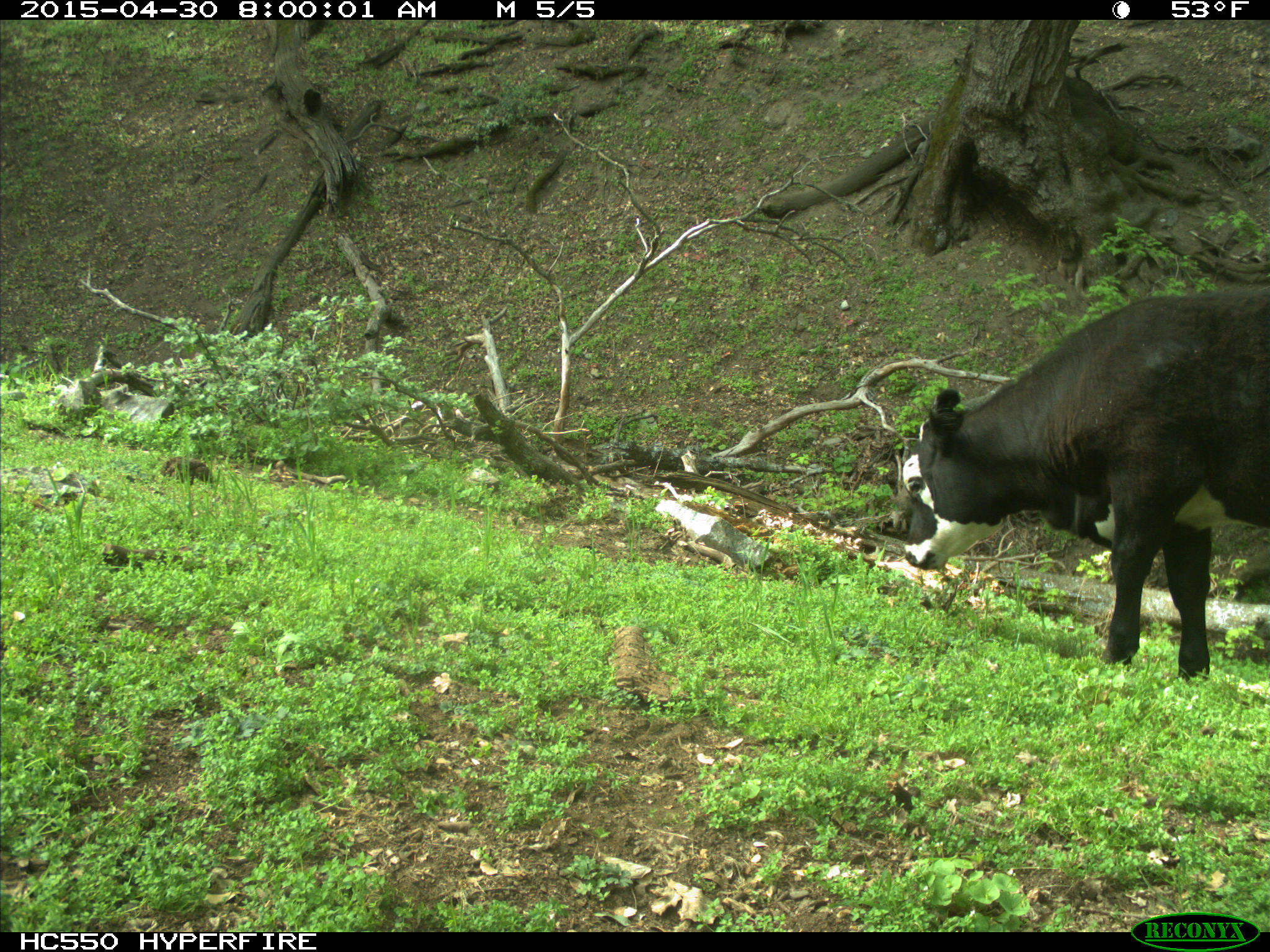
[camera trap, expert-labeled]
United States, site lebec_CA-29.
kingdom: Animalia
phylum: Chordata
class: Mammalia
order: Artiodactyla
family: Bovidae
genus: Bos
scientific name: Bos taurus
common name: domestic cow